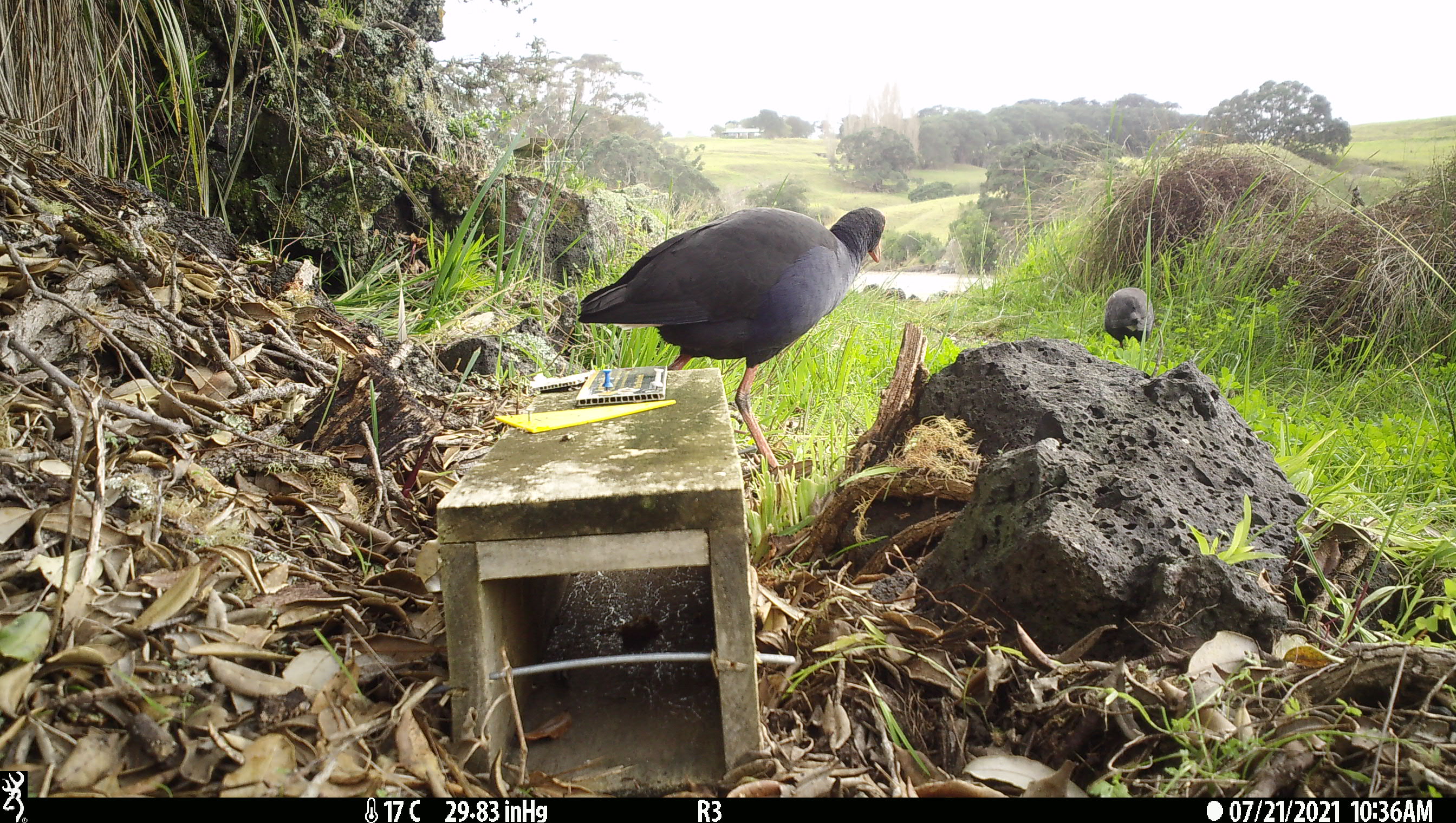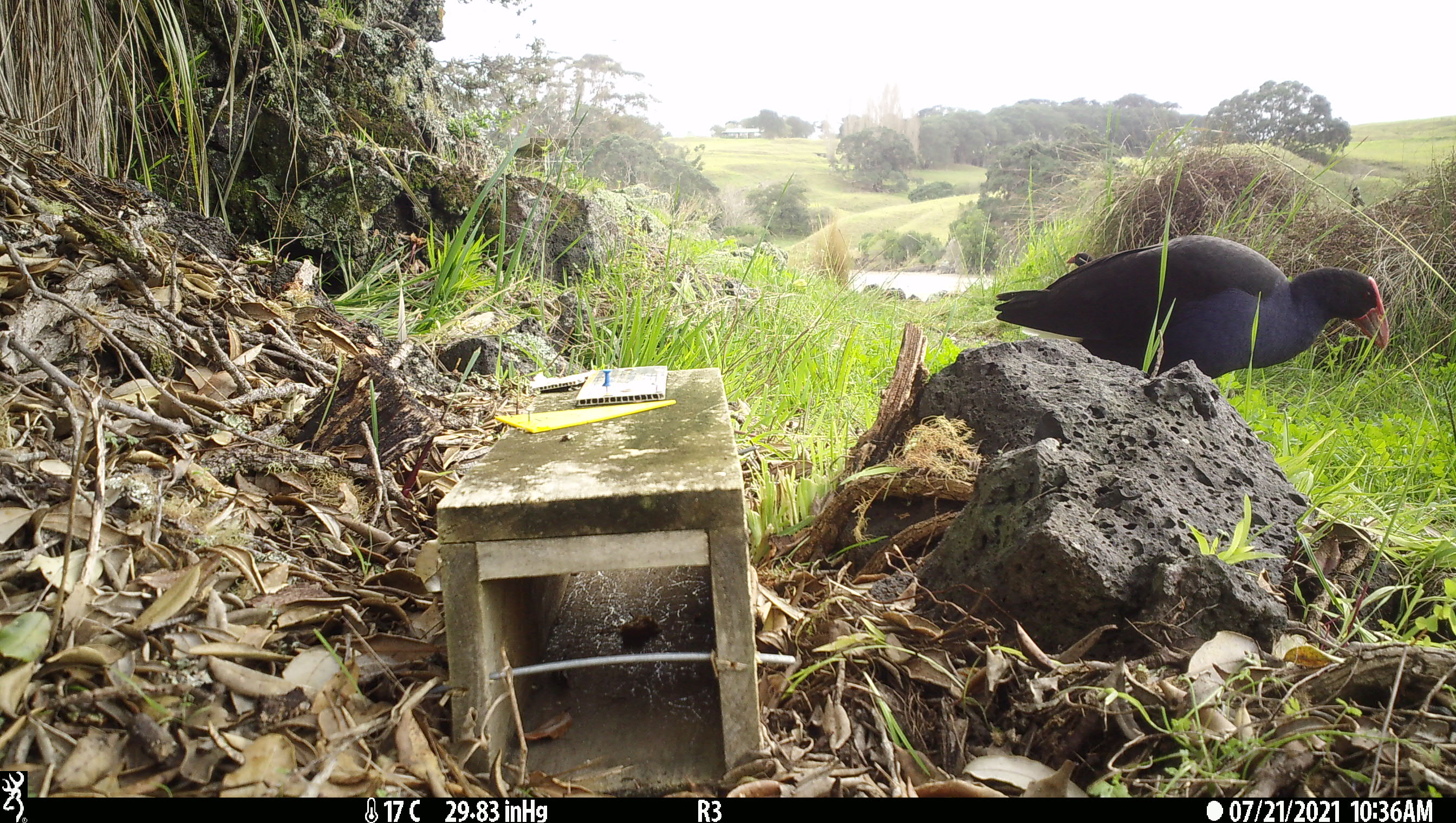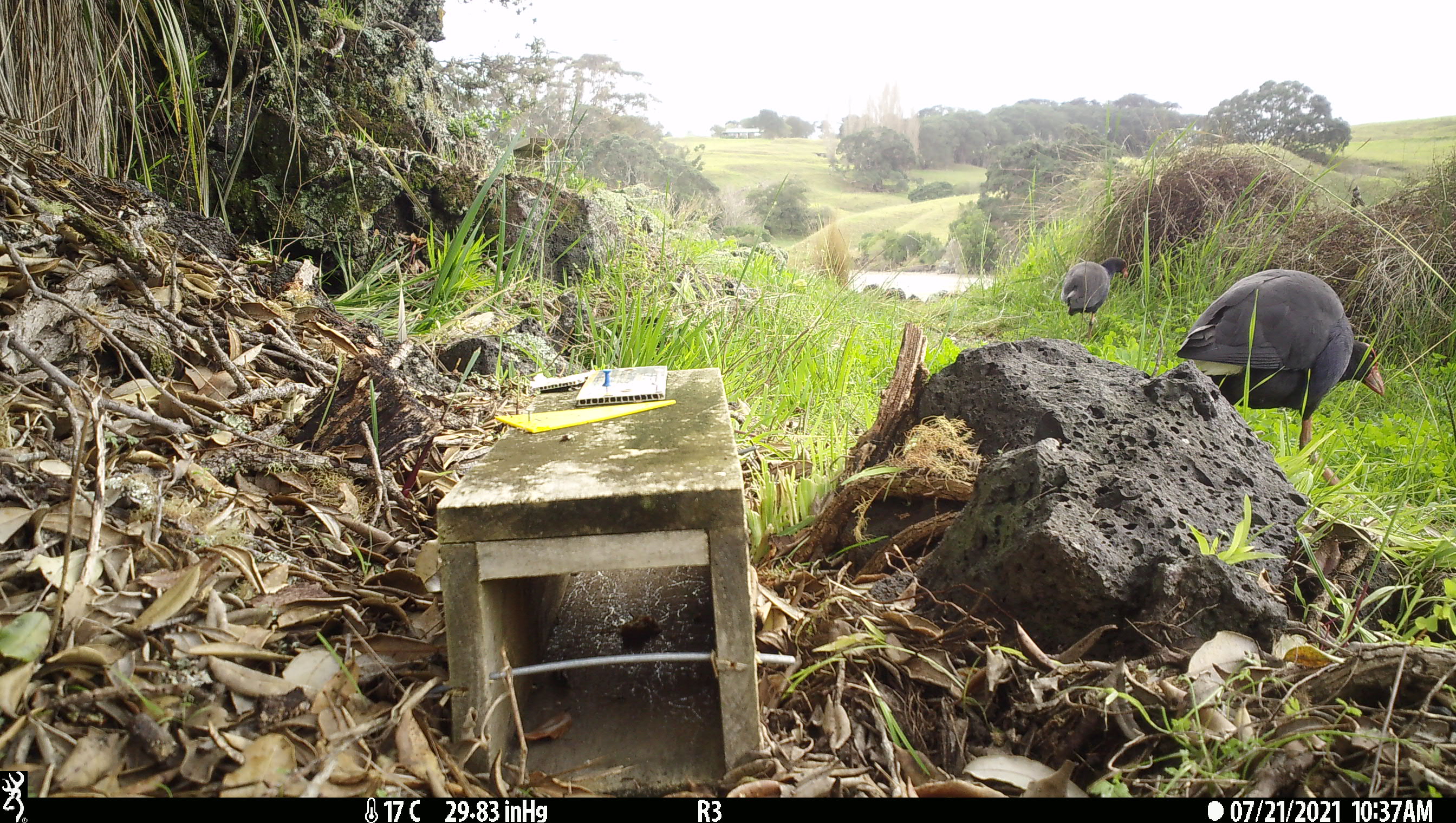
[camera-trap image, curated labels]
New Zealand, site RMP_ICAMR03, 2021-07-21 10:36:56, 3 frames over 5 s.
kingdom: Animalia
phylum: Chordata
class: Aves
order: Gruiformes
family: Rallidae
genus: Porphyrio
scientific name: Porphyrio melanotus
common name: australasian swamphen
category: pukeko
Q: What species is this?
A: Pukeko (australasian swamphen) (Porphyrio melanotus).